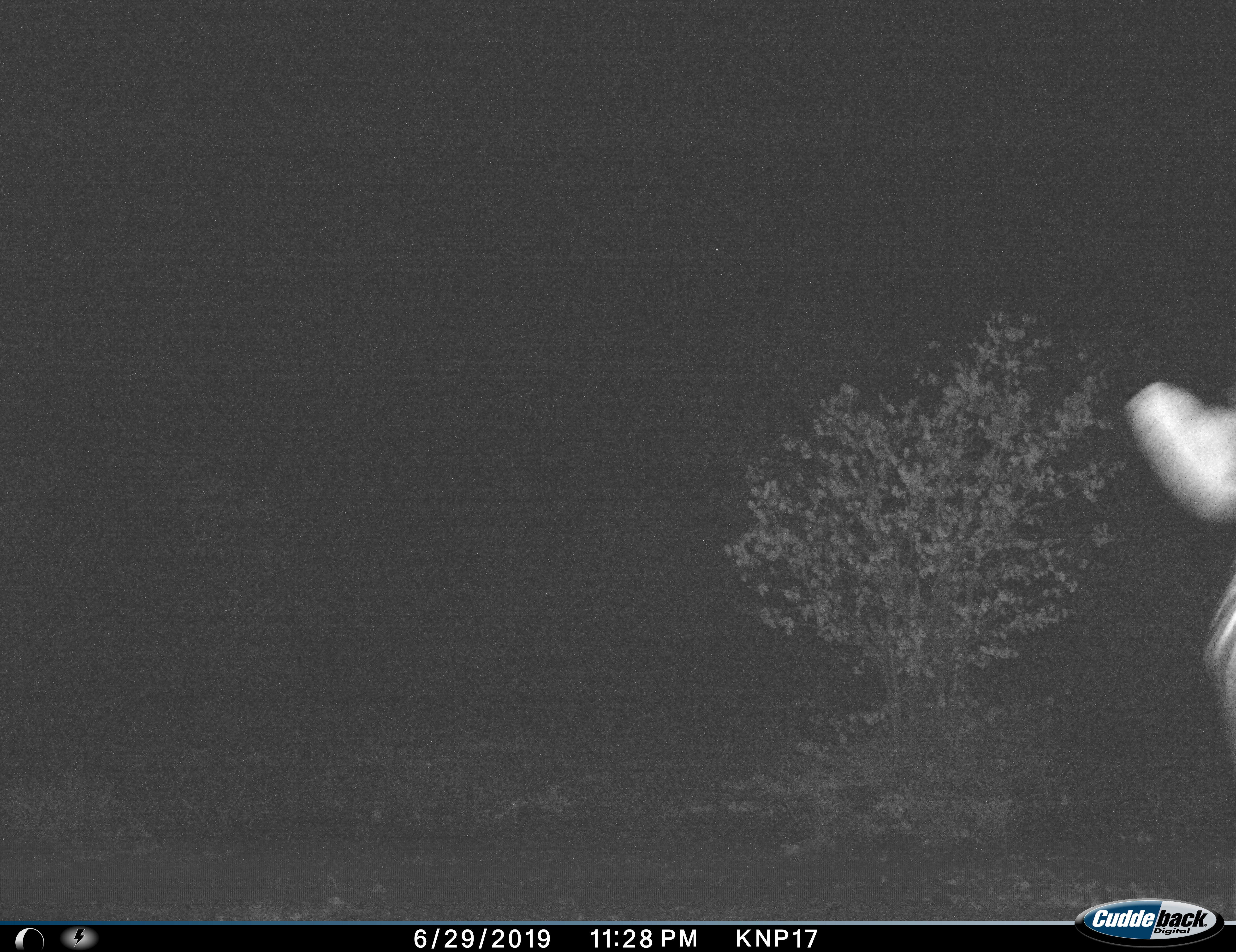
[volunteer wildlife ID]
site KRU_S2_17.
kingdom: Animalia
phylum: Chordata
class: Mammalia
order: Perissodactyla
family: Equidae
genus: Equus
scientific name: Equus quagga burchellii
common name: burchell's zebra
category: zebraburchells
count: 1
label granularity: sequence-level